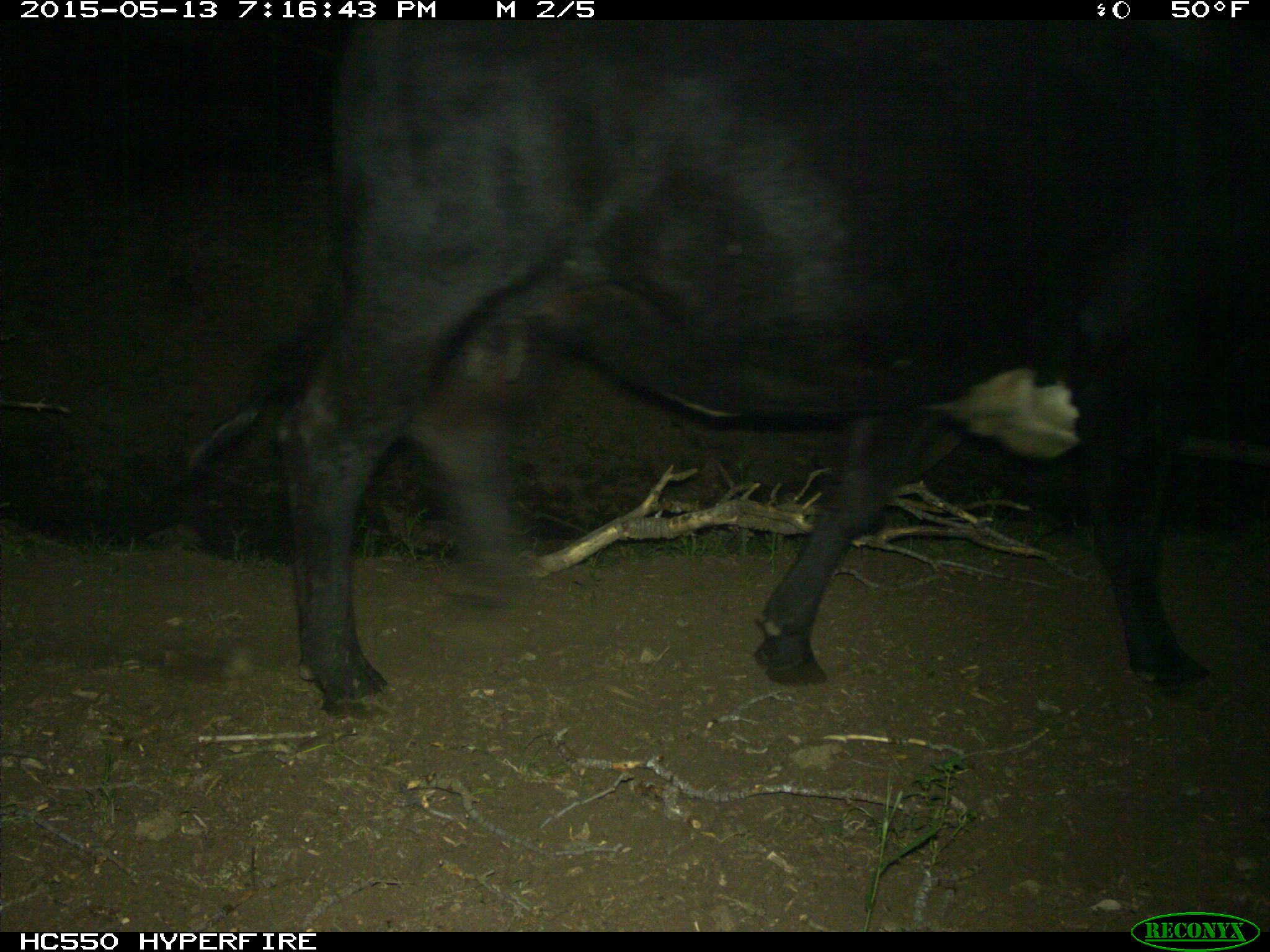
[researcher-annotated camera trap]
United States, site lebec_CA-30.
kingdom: Animalia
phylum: Chordata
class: Mammalia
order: Artiodactyla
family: Bovidae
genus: Bos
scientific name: Bos taurus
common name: domestic cow